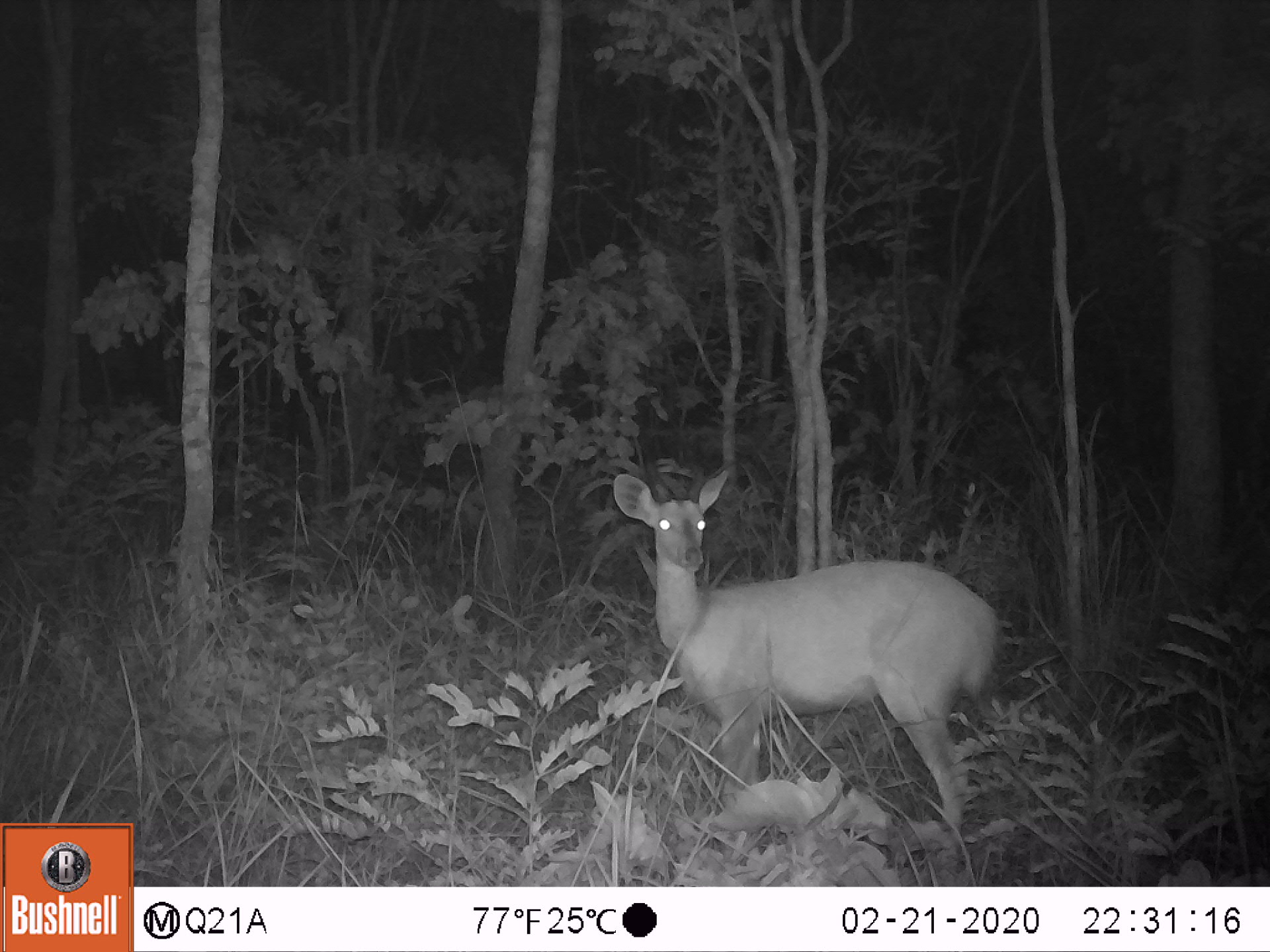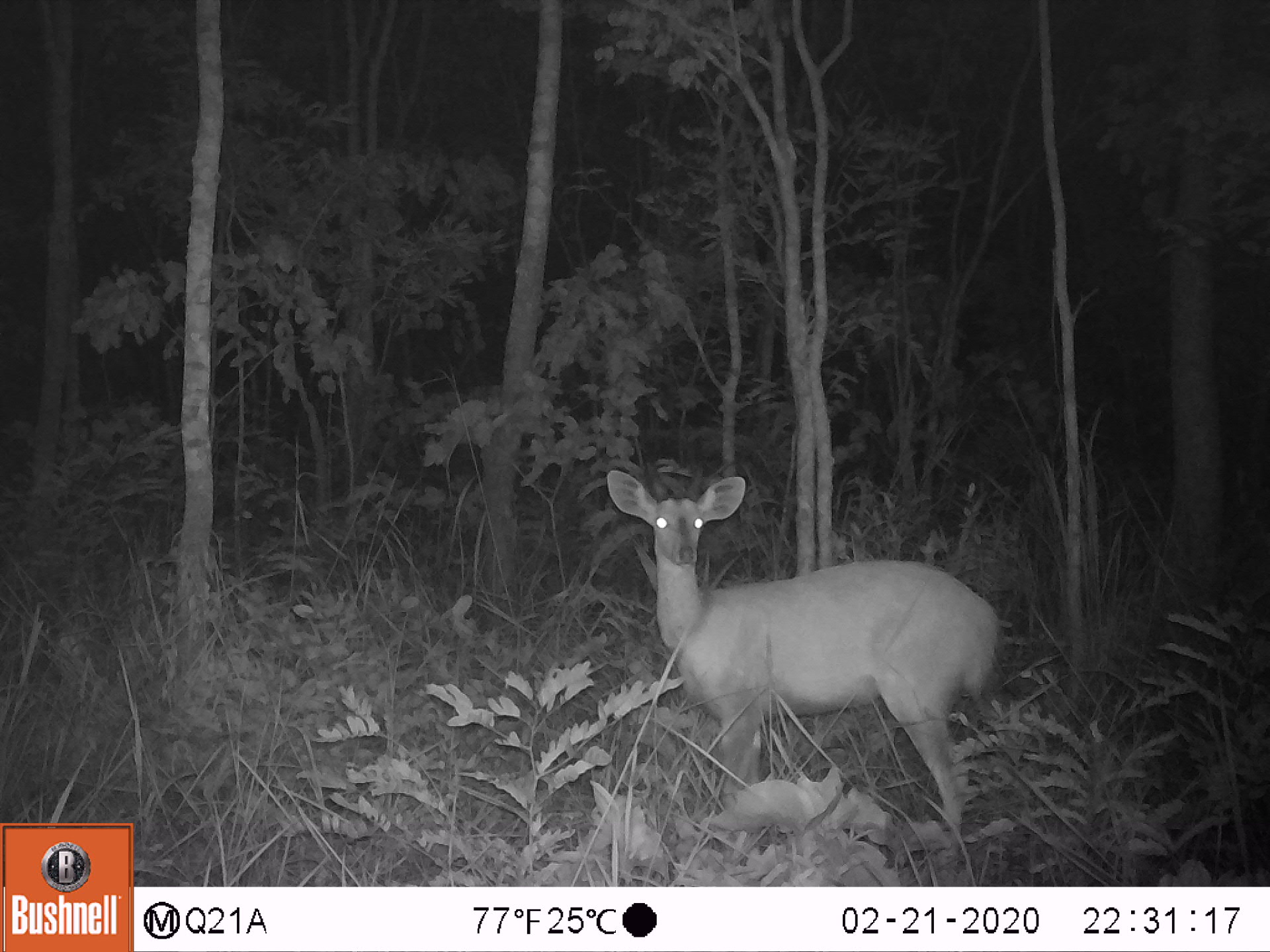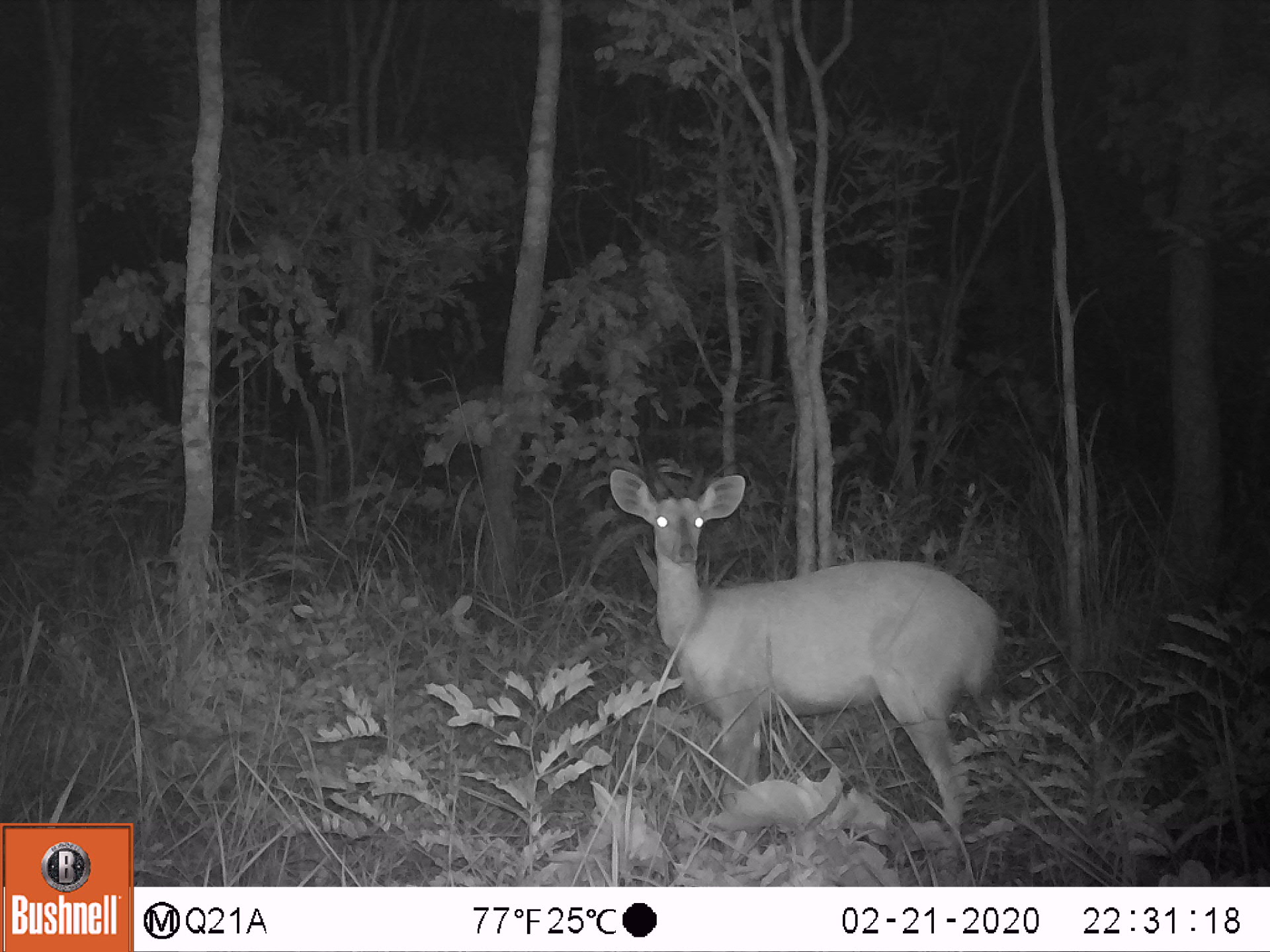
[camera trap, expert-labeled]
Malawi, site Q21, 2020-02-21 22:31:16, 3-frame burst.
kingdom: Animalia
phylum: Chordata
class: Mammalia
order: Artiodactyla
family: Bovidae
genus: Tragelaphus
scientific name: Tragelaphus sylvaticus sylvaticus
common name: cape bushbuck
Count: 1.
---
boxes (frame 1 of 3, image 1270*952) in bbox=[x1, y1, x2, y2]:
cape bushbuck: bbox=[607, 466, 1016, 847]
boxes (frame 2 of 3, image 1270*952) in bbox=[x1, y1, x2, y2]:
cape bushbuck: bbox=[604, 466, 1004, 837]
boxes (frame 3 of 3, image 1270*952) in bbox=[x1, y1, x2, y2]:
cape bushbuck: bbox=[604, 466, 1008, 845]